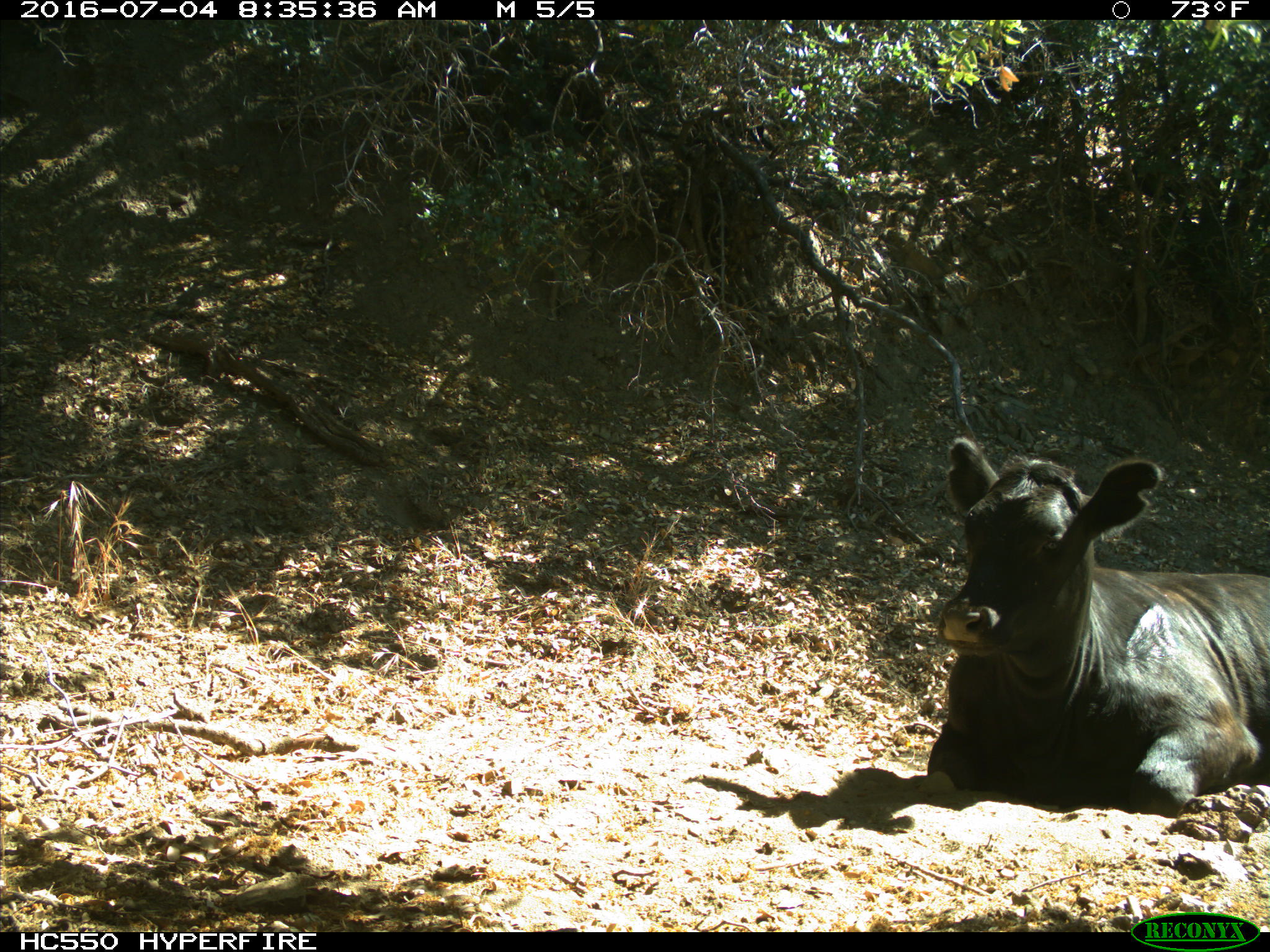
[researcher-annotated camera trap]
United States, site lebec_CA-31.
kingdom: Animalia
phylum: Chordata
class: Mammalia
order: Artiodactyla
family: Bovidae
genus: Bos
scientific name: Bos taurus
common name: domestic cow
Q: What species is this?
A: Bos taurus (domestic cow).